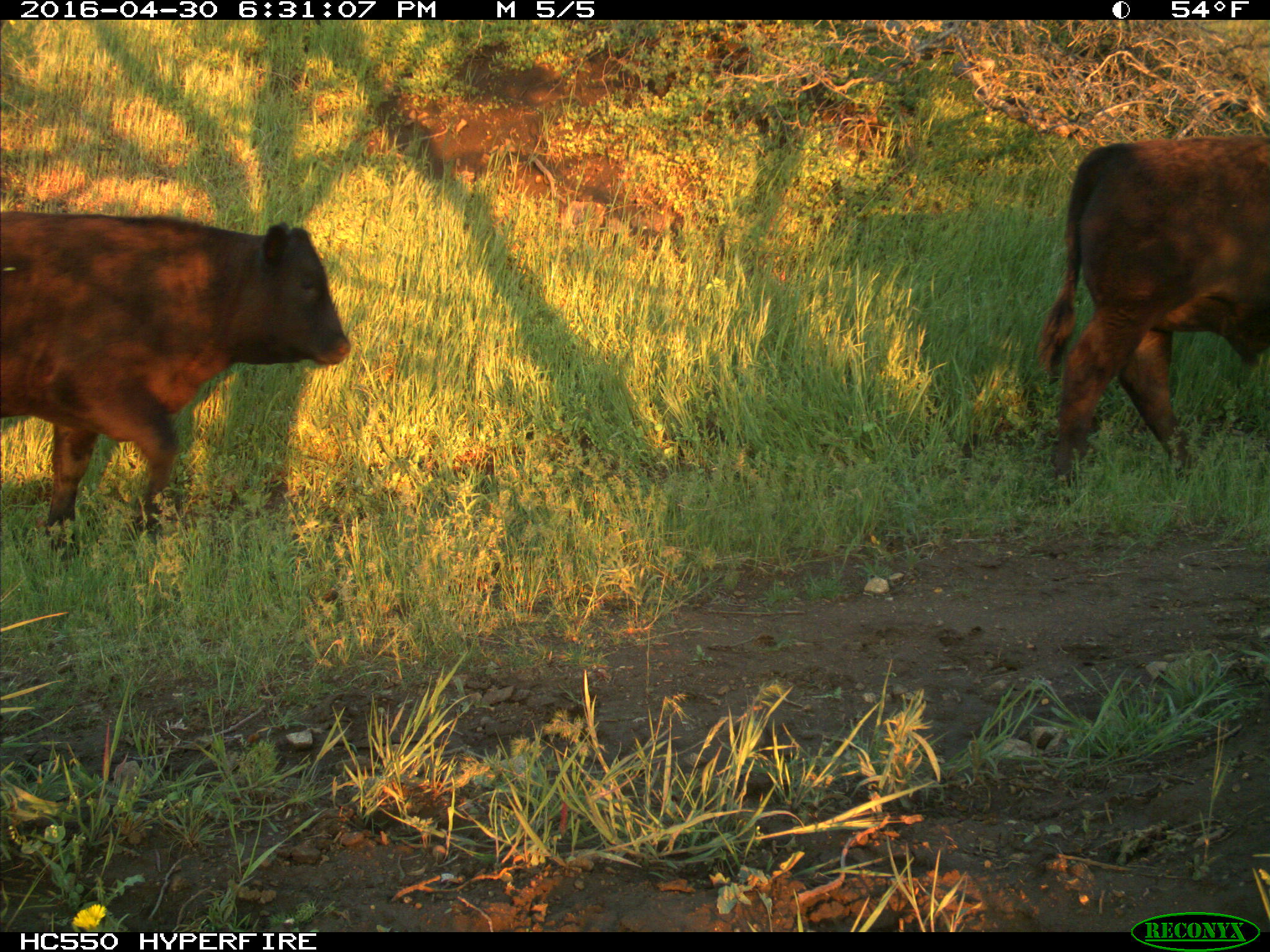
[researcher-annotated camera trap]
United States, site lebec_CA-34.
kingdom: Animalia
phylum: Chordata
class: Mammalia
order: Artiodactyla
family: Bovidae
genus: Bos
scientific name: Bos taurus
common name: domestic cow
Bos taurus (domestic cow).